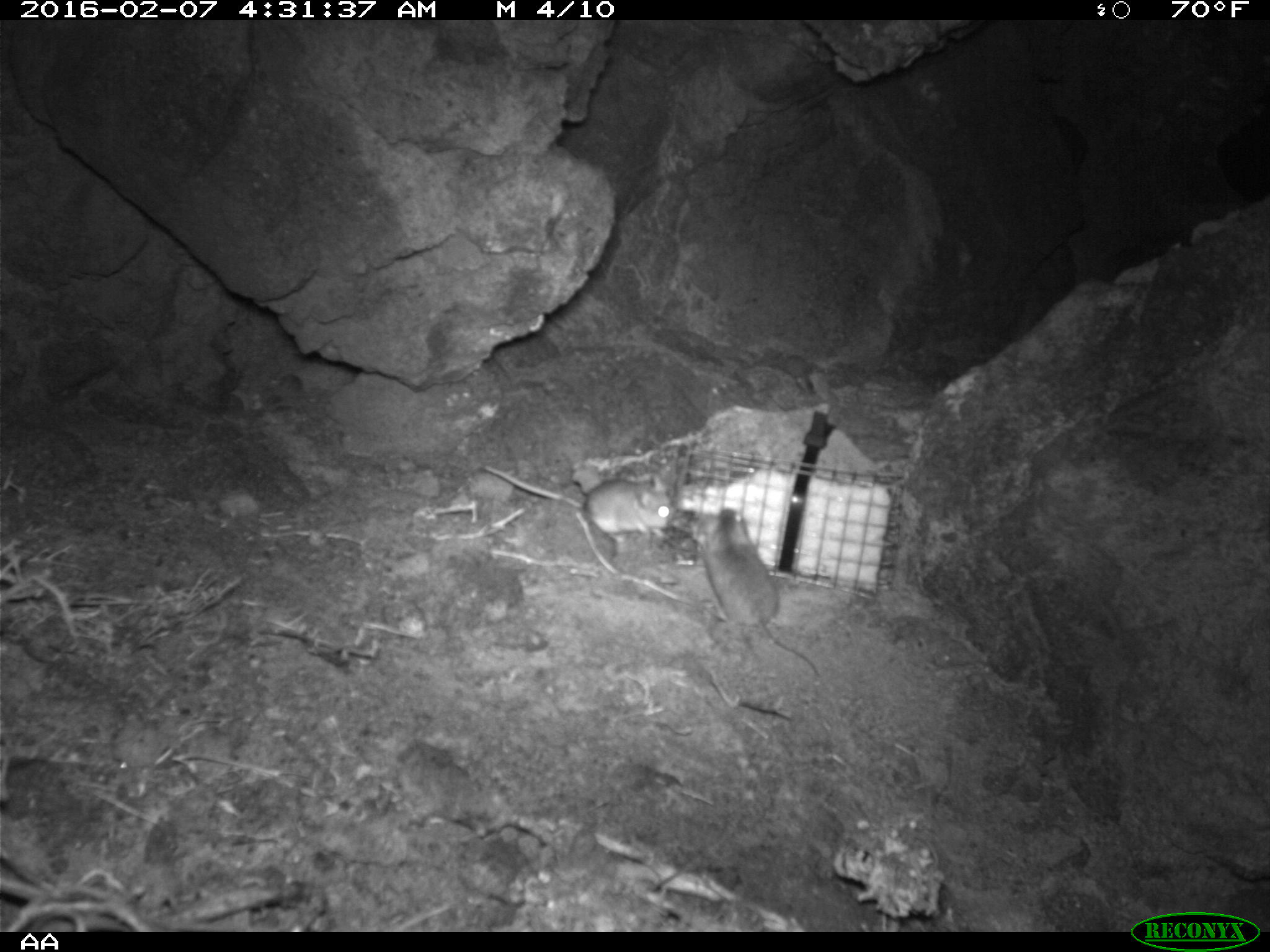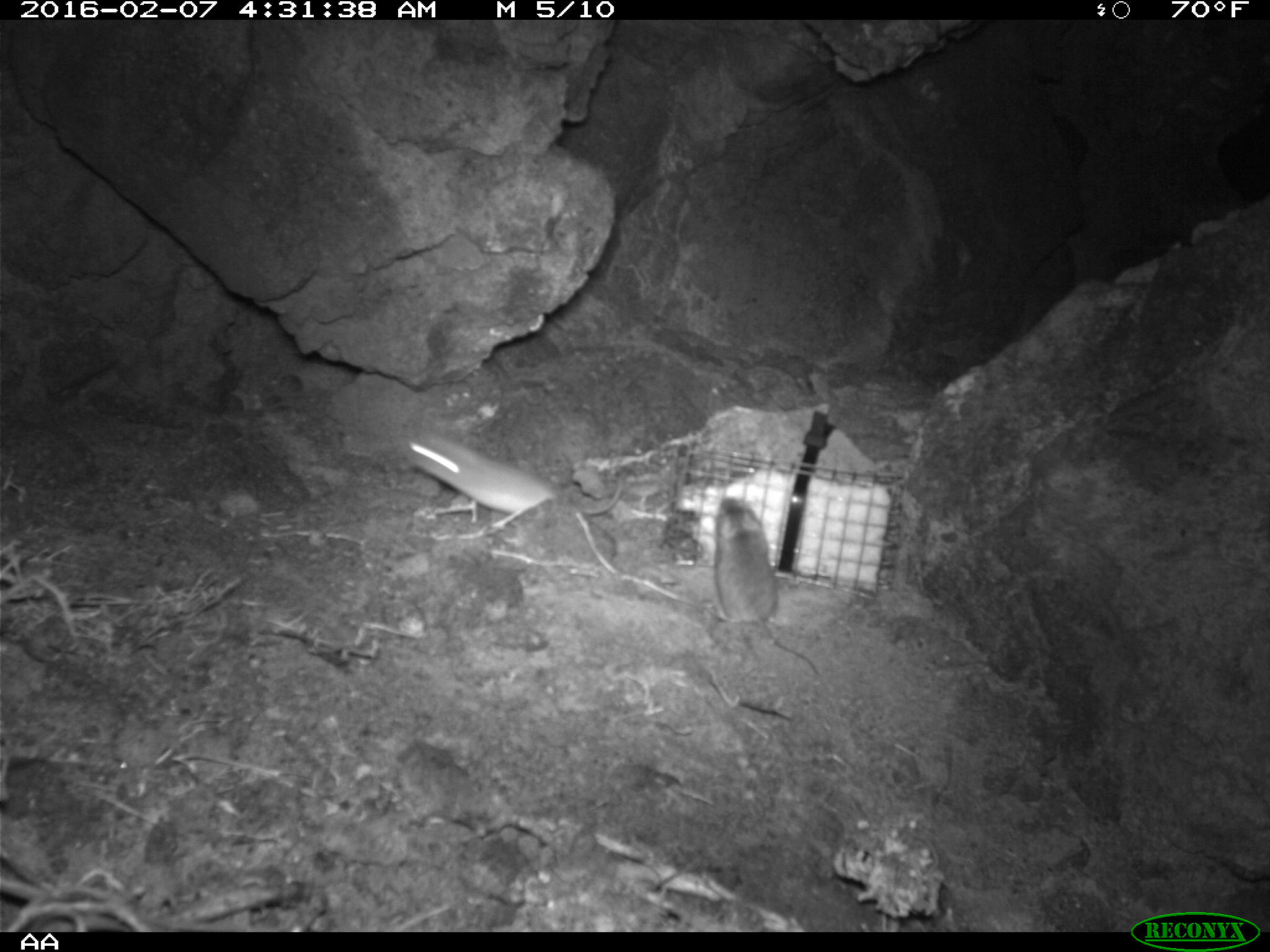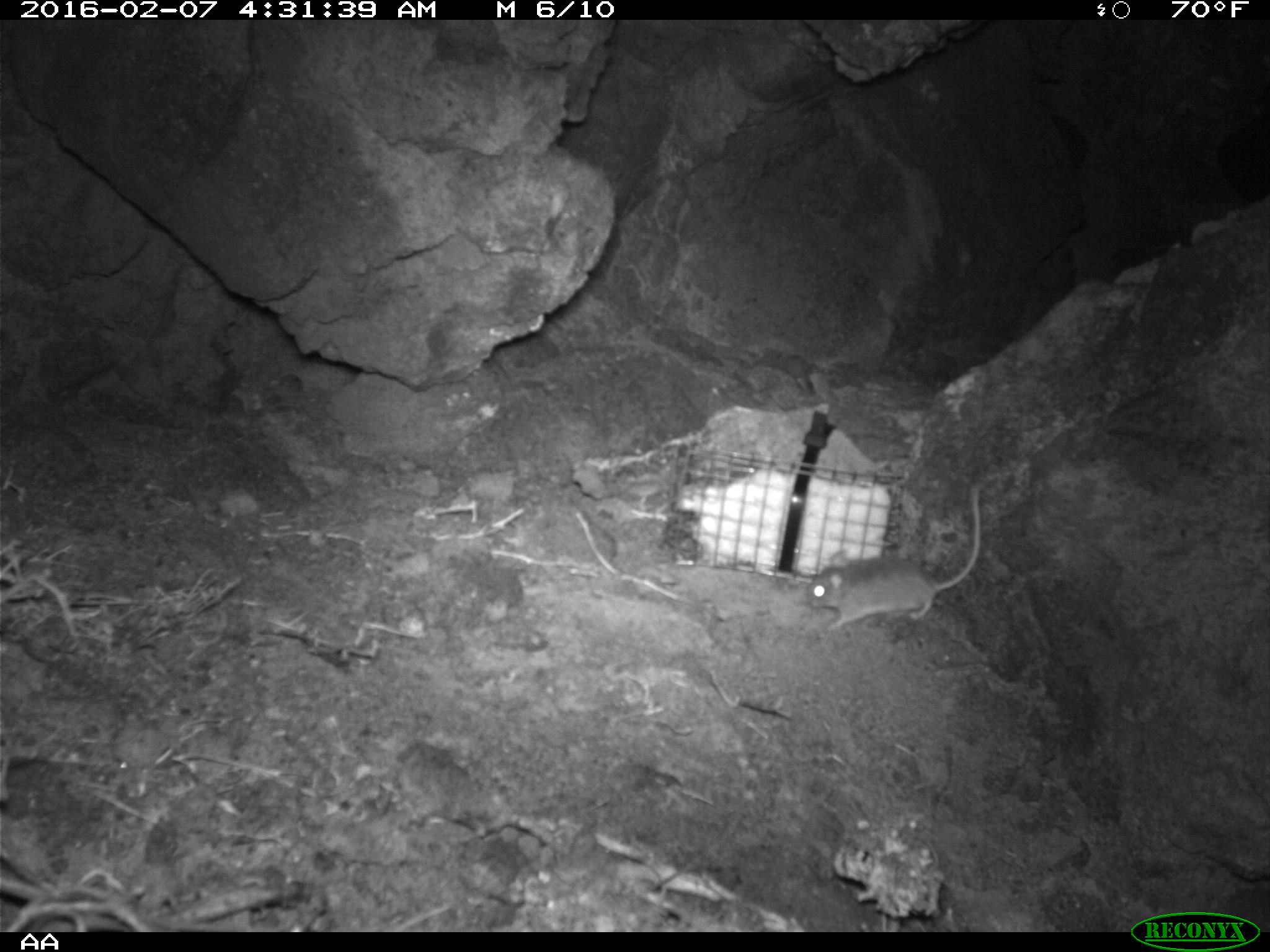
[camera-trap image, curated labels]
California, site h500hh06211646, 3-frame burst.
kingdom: Animalia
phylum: Chordata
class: Mammalia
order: Rodentia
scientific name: Rodentia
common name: rodent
Rodent (Rodentia).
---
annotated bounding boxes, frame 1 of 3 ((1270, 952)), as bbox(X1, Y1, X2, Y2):
rodent: bbox(702, 508, 820, 678); bbox(584, 478, 674, 543)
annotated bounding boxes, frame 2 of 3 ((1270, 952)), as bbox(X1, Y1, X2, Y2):
rodent: bbox(397, 425, 623, 526); bbox(704, 496, 819, 674)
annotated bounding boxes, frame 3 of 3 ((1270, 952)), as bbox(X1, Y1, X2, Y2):
rodent: bbox(807, 485, 982, 625)